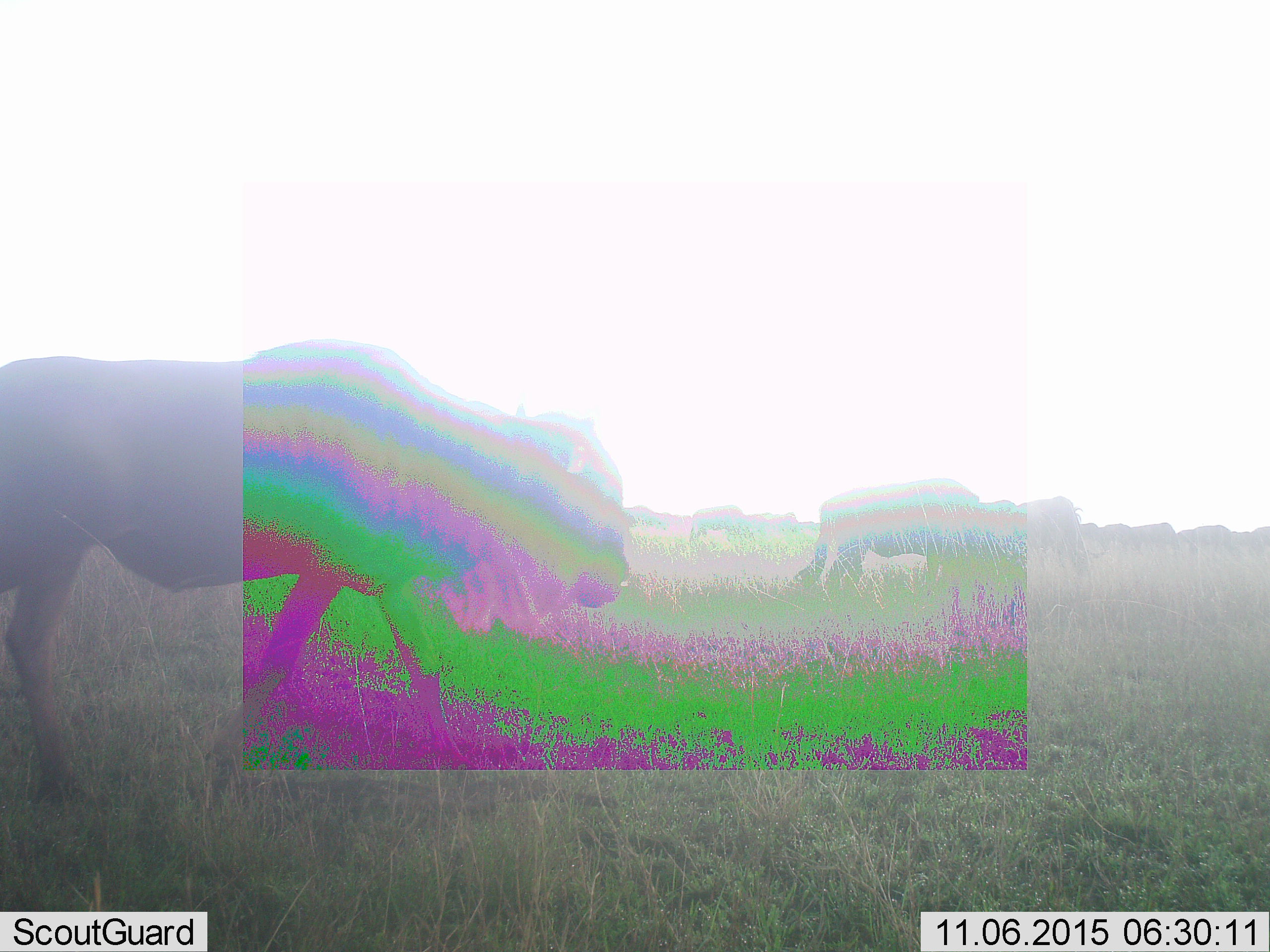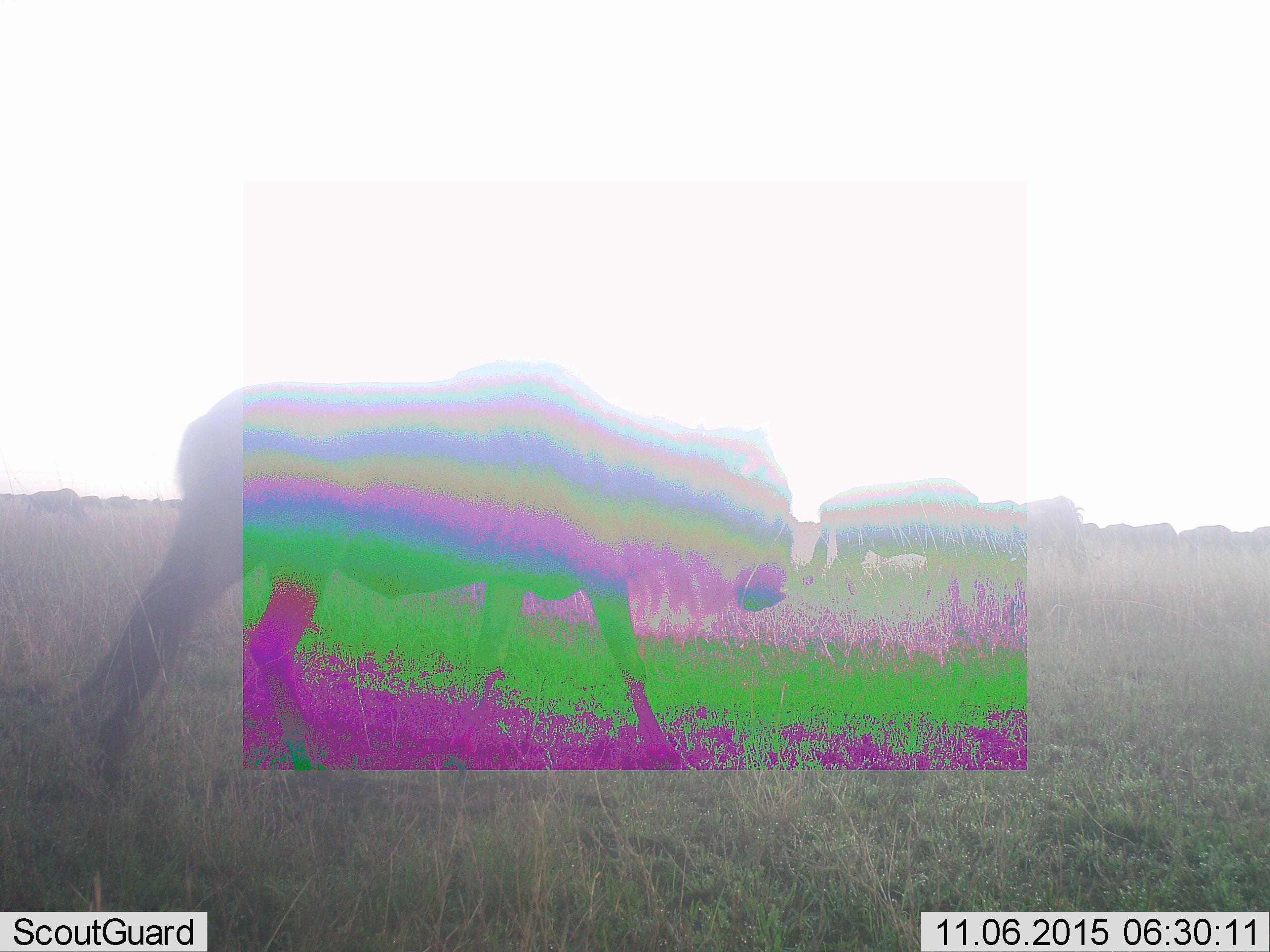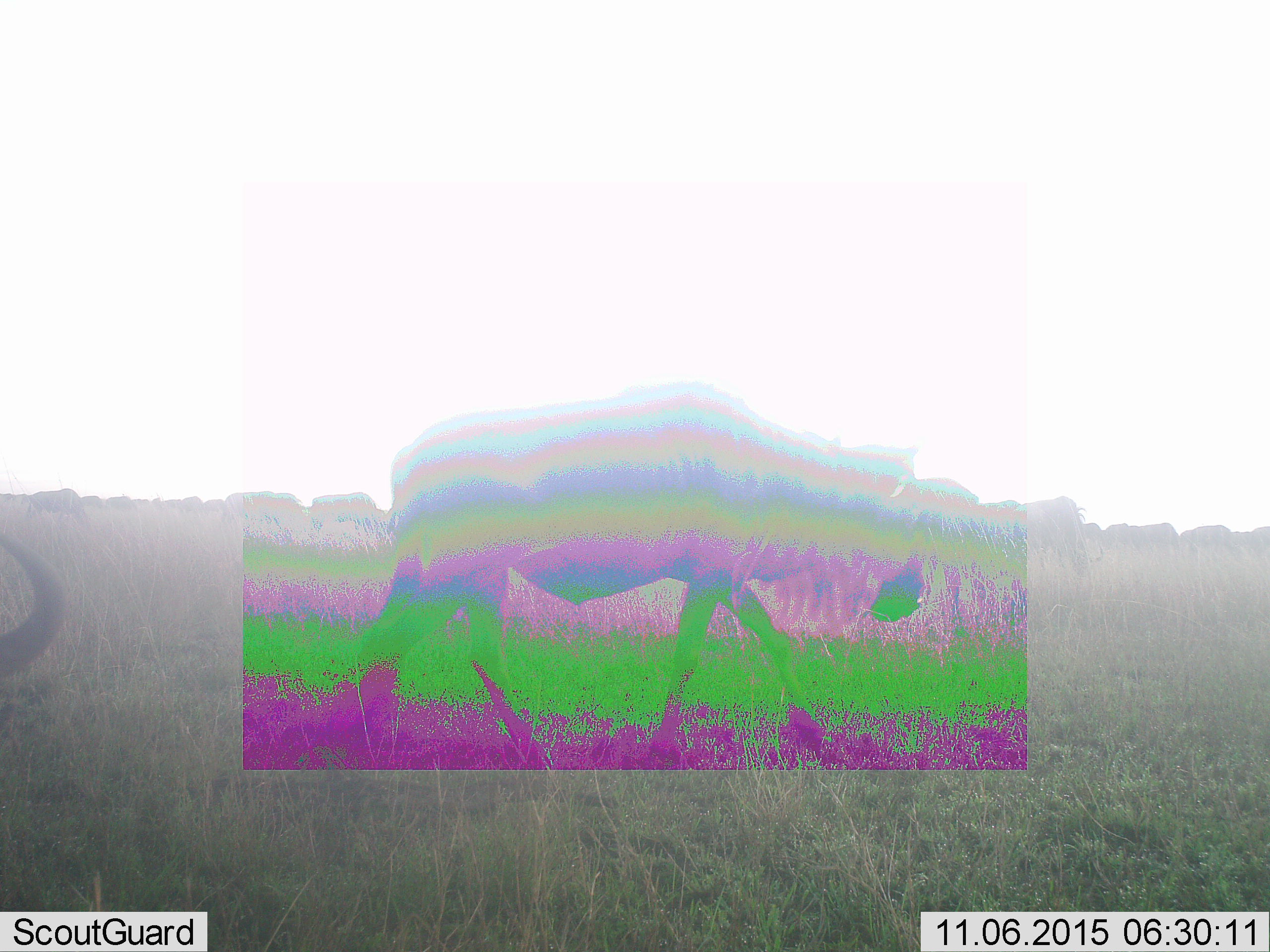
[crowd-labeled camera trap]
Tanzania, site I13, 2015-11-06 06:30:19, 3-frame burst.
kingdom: Animalia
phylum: Chordata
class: Mammalia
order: Artiodactyla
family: Bovidae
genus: Connochaetes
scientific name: Connochaetes taurinus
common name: blue wildebeest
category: wildebeest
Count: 11-50.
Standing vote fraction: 33%.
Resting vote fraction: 0%.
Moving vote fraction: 100%.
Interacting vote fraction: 0%.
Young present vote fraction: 0%.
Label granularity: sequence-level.